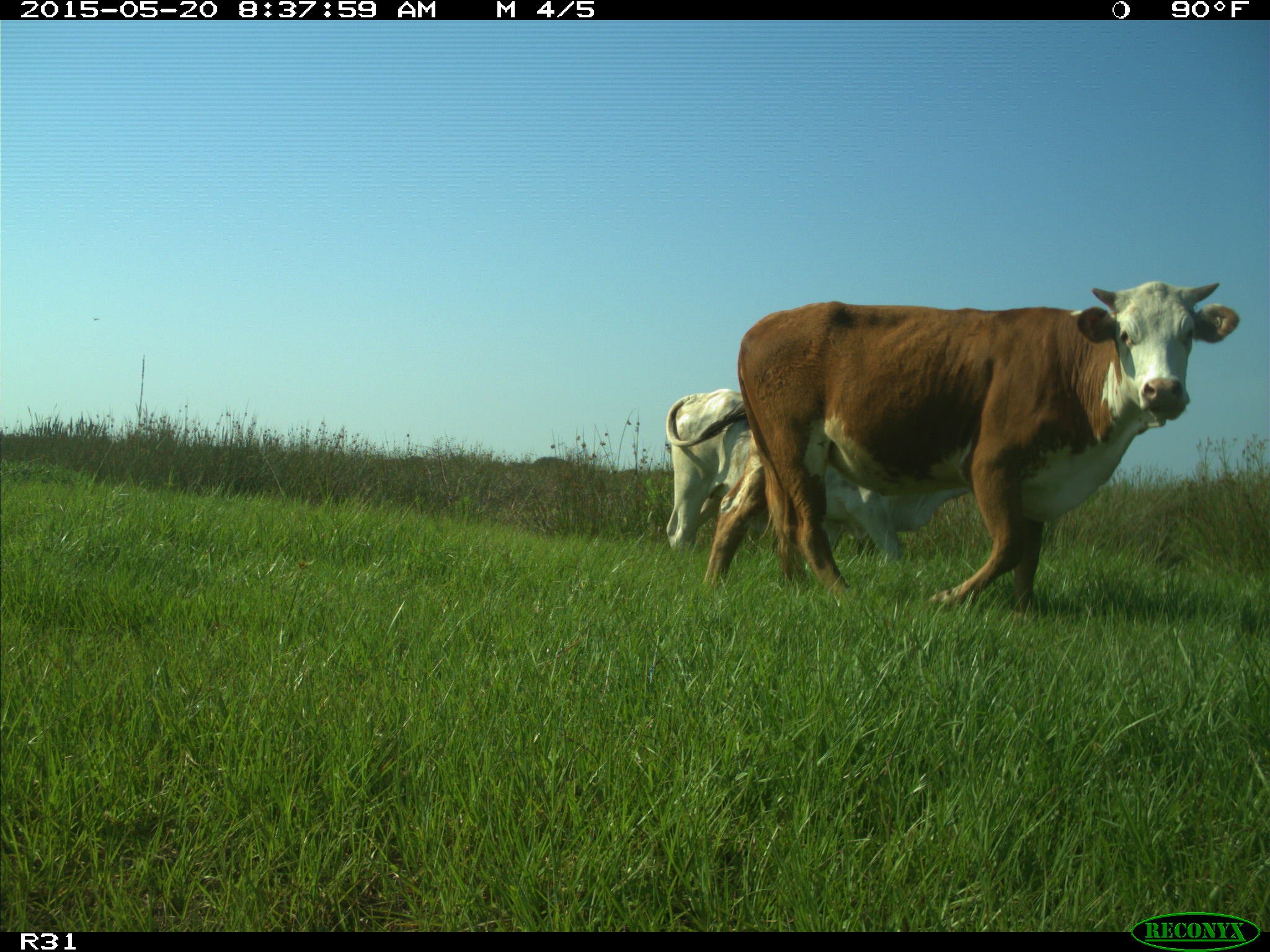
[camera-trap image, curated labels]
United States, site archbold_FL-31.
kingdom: Animalia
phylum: Chordata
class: Mammalia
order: Artiodactyla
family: Bovidae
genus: Bos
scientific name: Bos taurus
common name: domestic cow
Bos taurus (domestic cow).